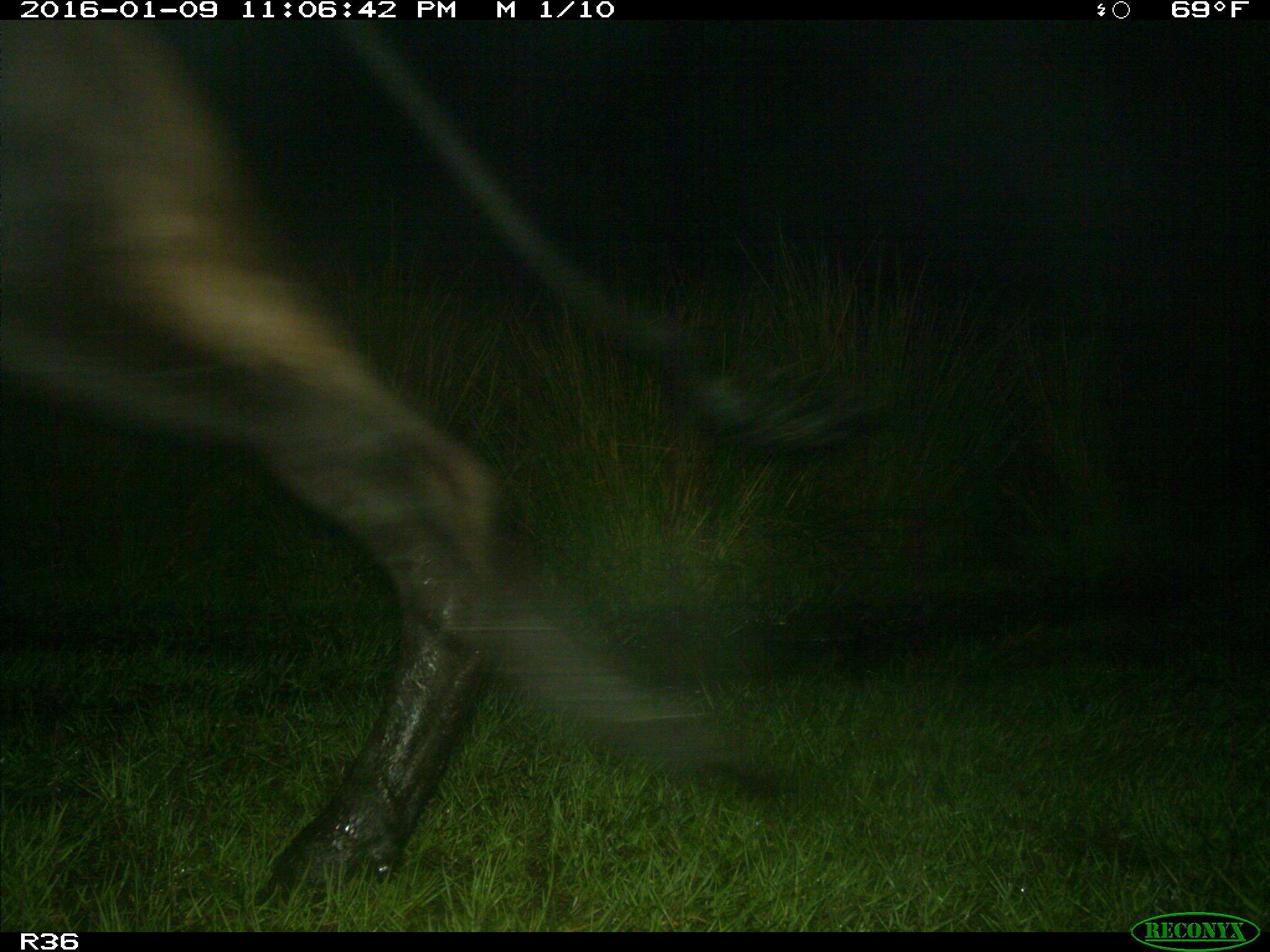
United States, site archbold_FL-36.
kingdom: Animalia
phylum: Chordata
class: Mammalia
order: Artiodactyla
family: Bovidae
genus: Bos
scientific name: Bos taurus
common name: domestic cow